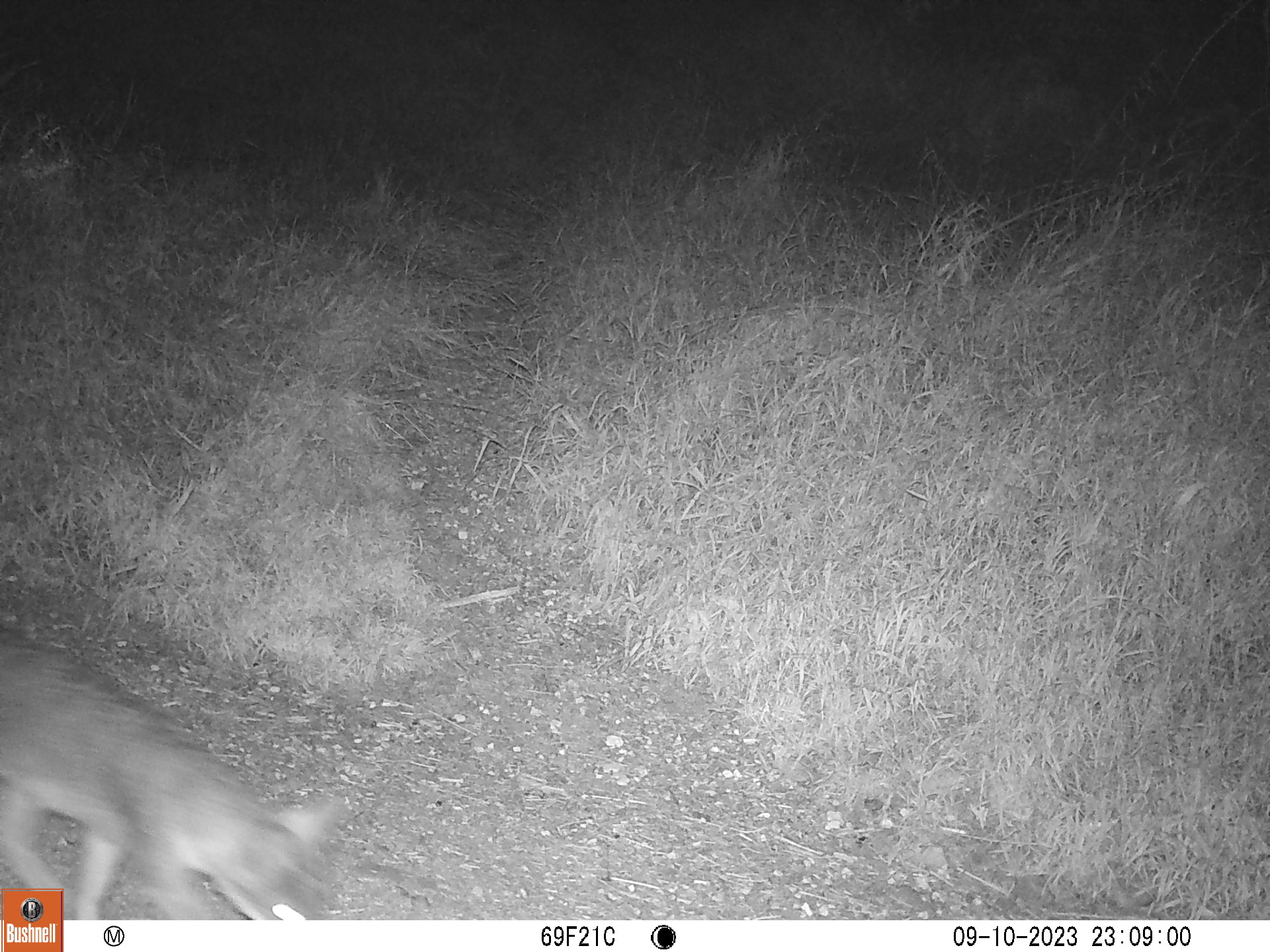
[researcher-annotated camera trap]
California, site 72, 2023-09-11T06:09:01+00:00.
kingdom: Animalia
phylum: Chordata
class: Mammalia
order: Carnivora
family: Canidae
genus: Urocyon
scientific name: Urocyon cinereoargenteus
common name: gray fox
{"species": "gray fox (Urocyon cinereoargenteus)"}